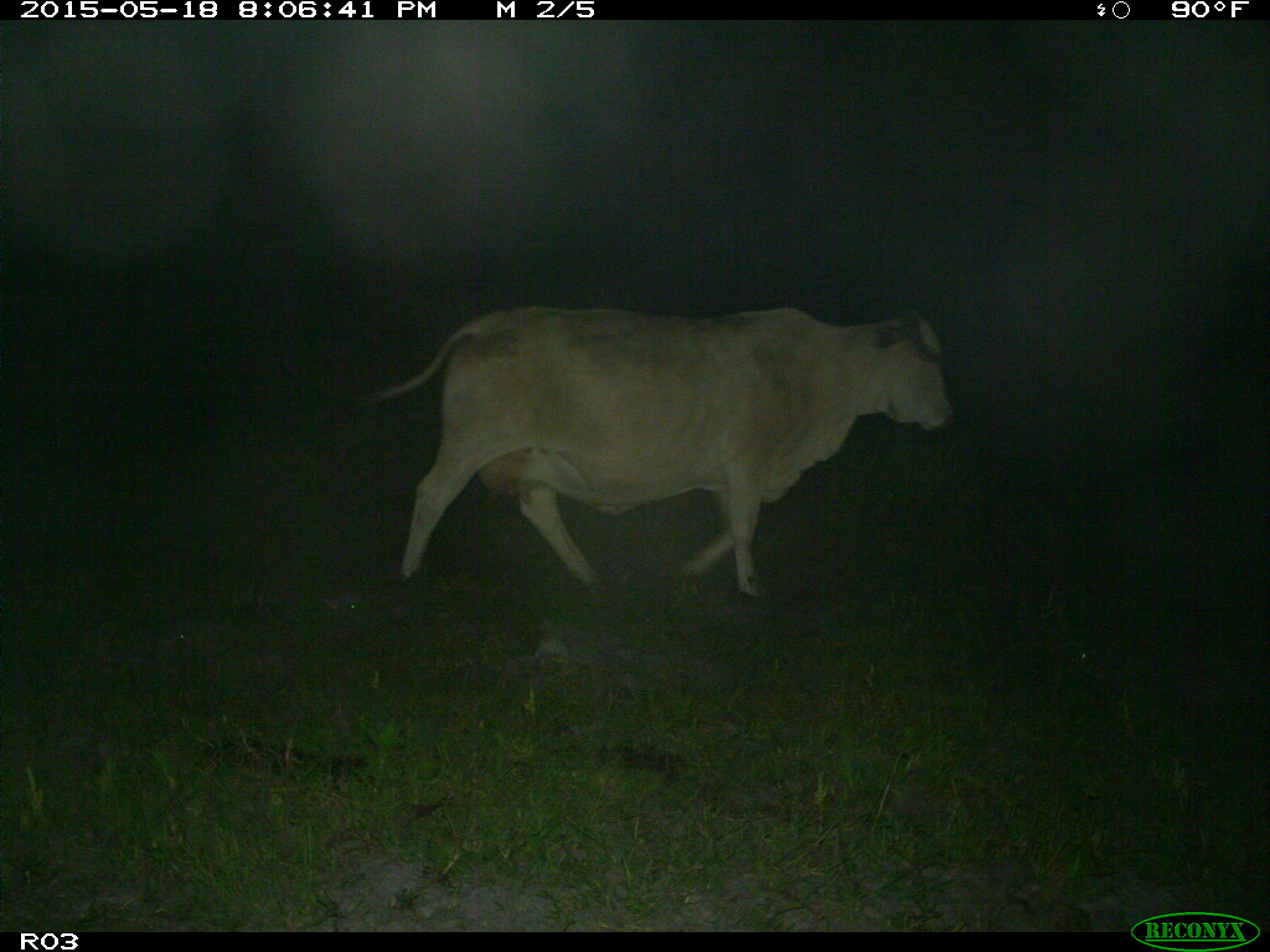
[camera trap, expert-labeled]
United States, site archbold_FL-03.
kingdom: Animalia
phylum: Chordata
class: Mammalia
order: Artiodactyla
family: Bovidae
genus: Bos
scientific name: Bos taurus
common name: domestic cow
Bos taurus (domestic cow).